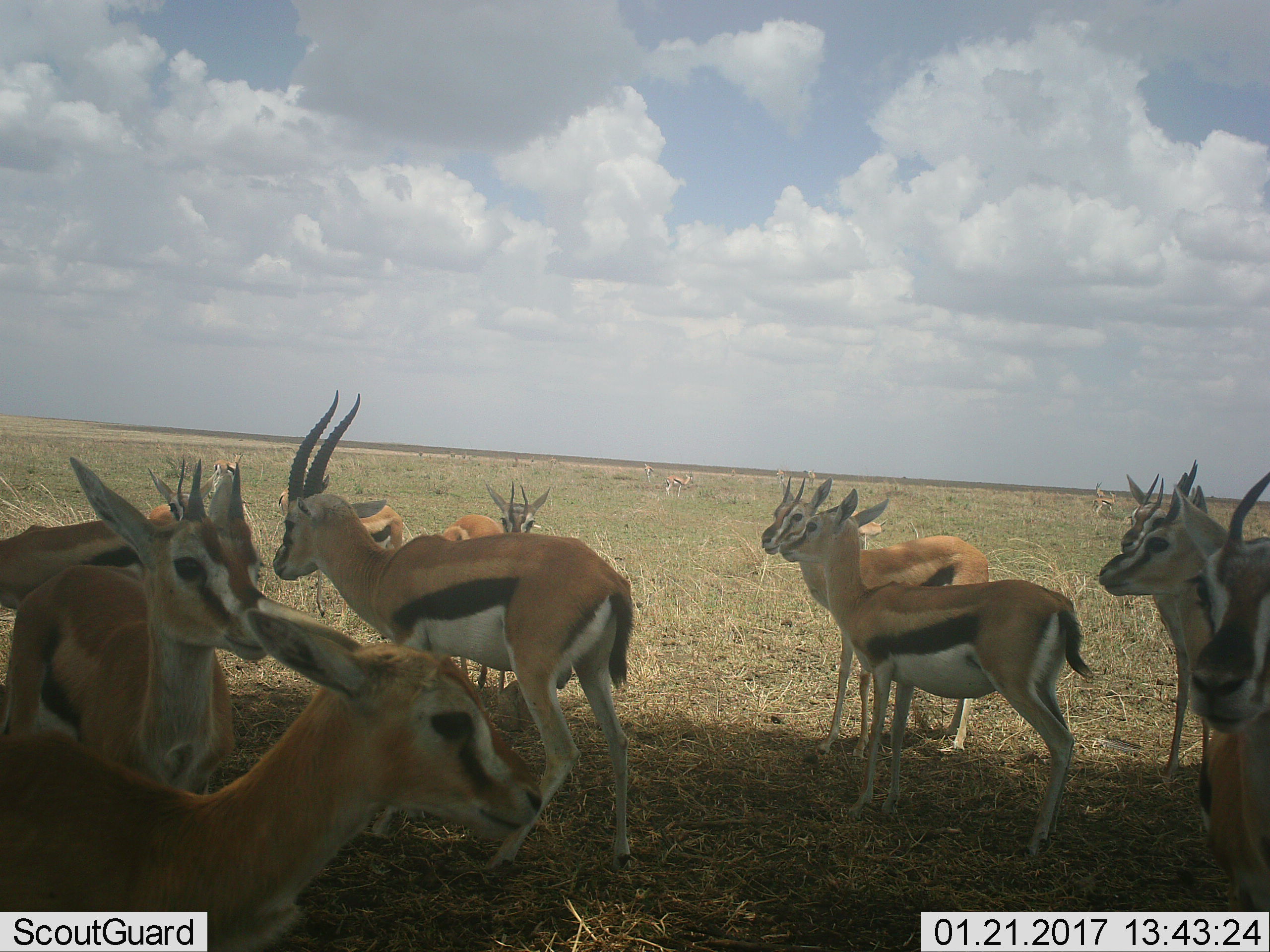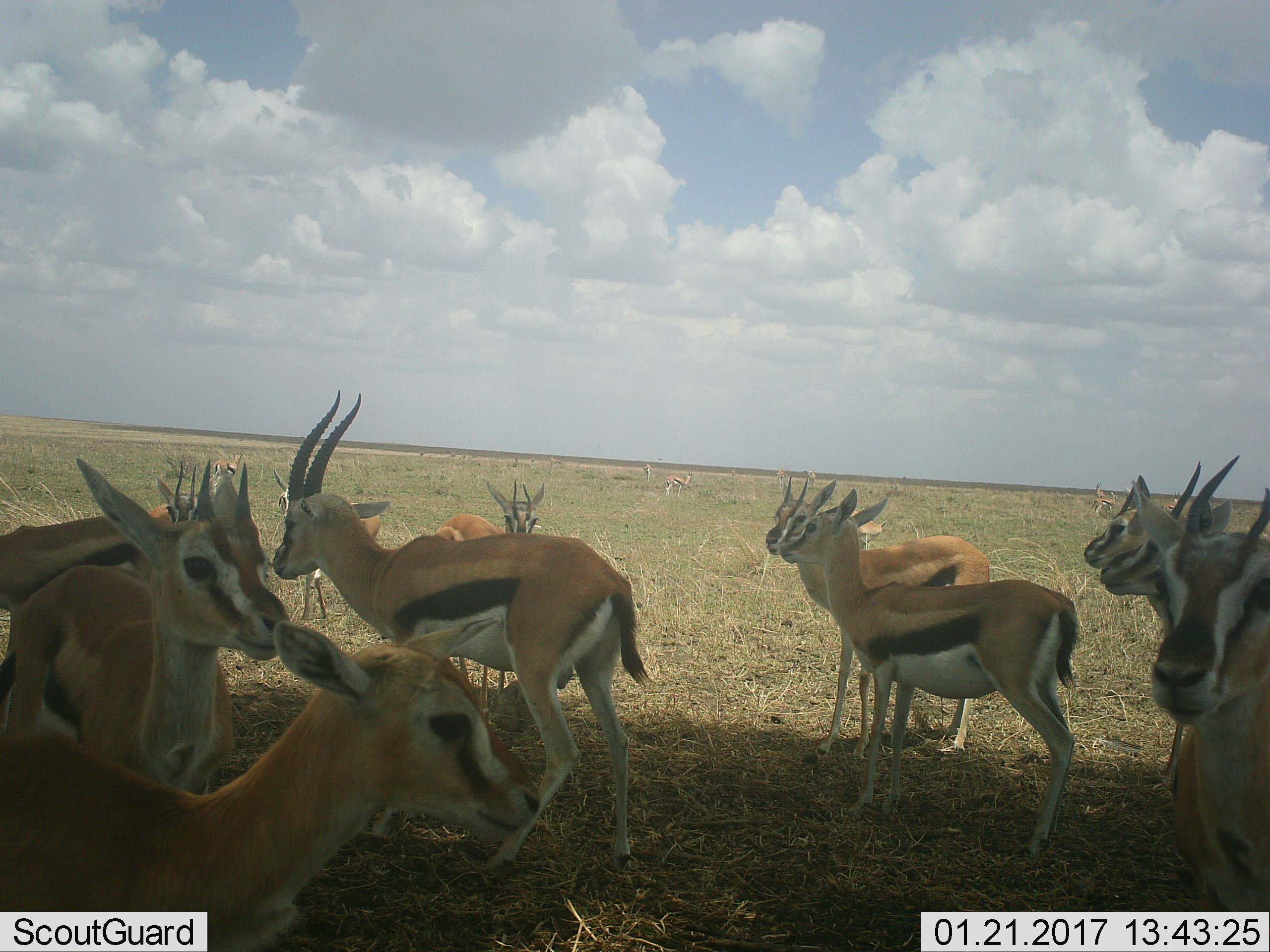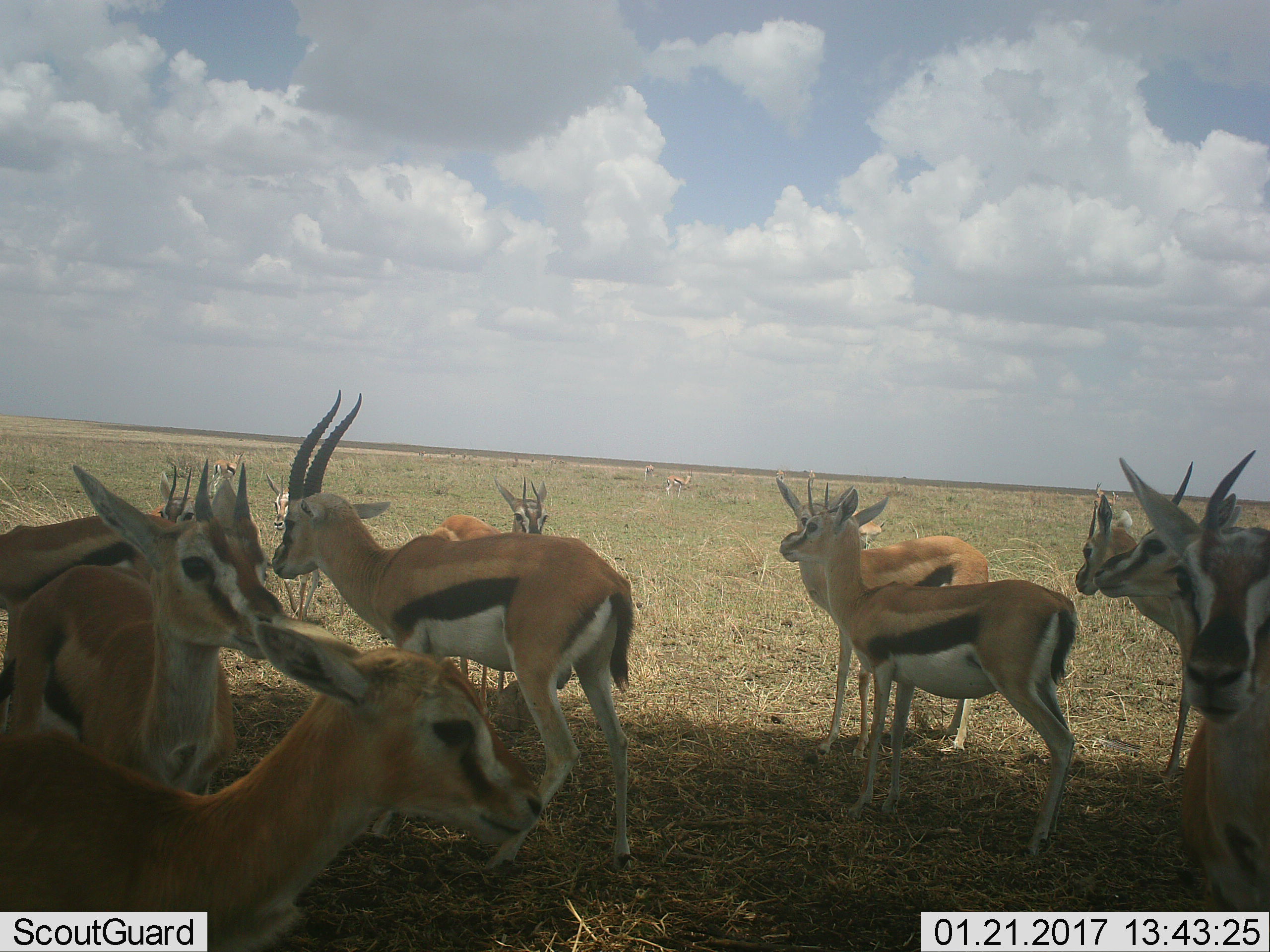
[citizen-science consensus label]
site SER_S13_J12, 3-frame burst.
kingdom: Animalia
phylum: Chordata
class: Mammalia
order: Artiodactyla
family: Bovidae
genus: Eudorcas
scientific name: Eudorcas thomsonii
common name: thomson's gazelle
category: gazellethomsons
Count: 11-50.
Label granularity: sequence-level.